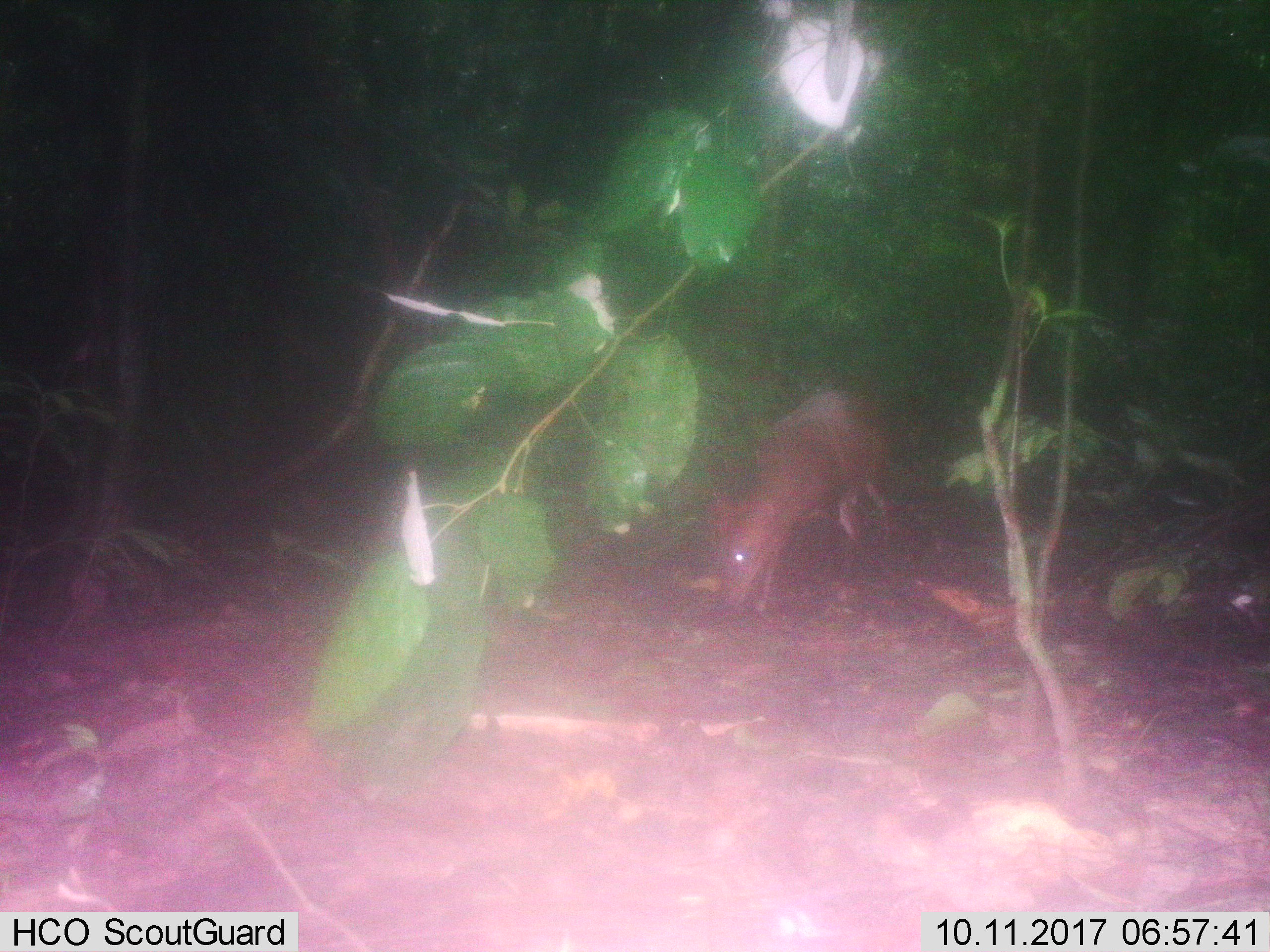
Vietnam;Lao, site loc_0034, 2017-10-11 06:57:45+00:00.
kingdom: Animalia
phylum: Chordata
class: Mammalia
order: Artiodactyla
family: Cervidae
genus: Muntiacus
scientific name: Muntiacus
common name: muntjacs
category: unidentified muntjac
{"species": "unidentified muntjac (muntjacs) (Muntiacus)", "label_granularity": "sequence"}